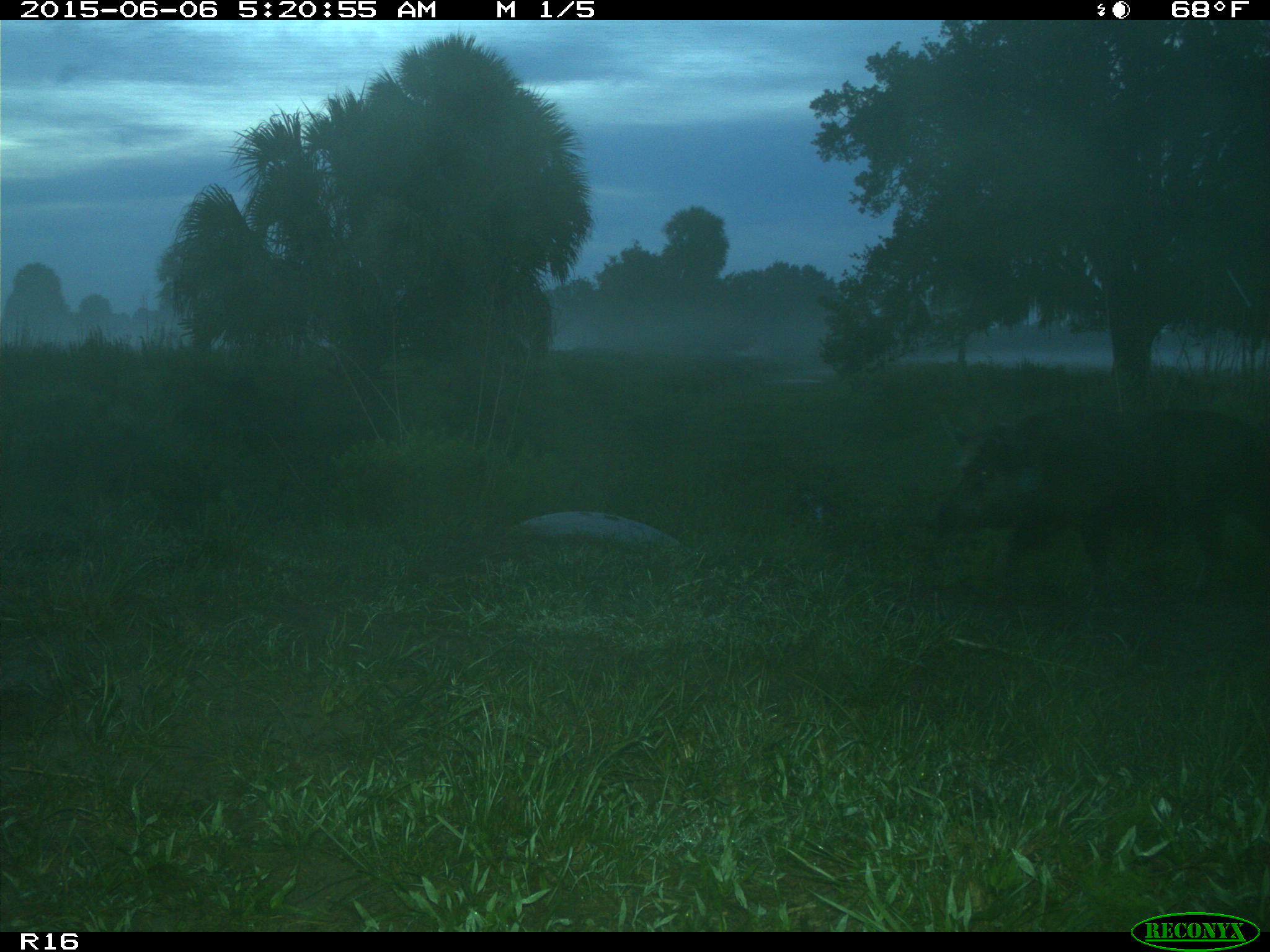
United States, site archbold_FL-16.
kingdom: Animalia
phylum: Chordata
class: Mammalia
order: Artiodactyla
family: Suidae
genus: Sus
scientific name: Sus scrofa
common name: wild boar